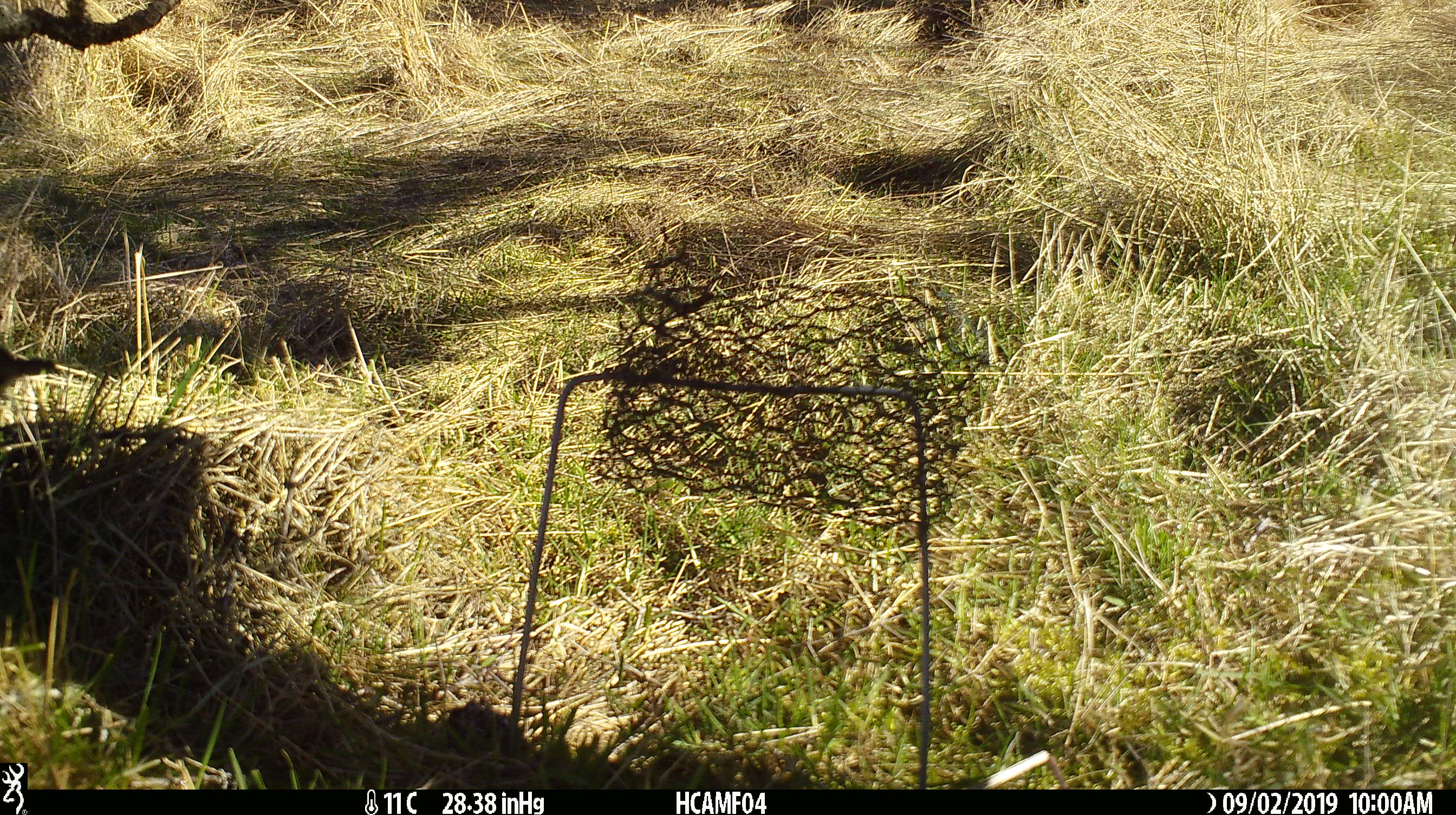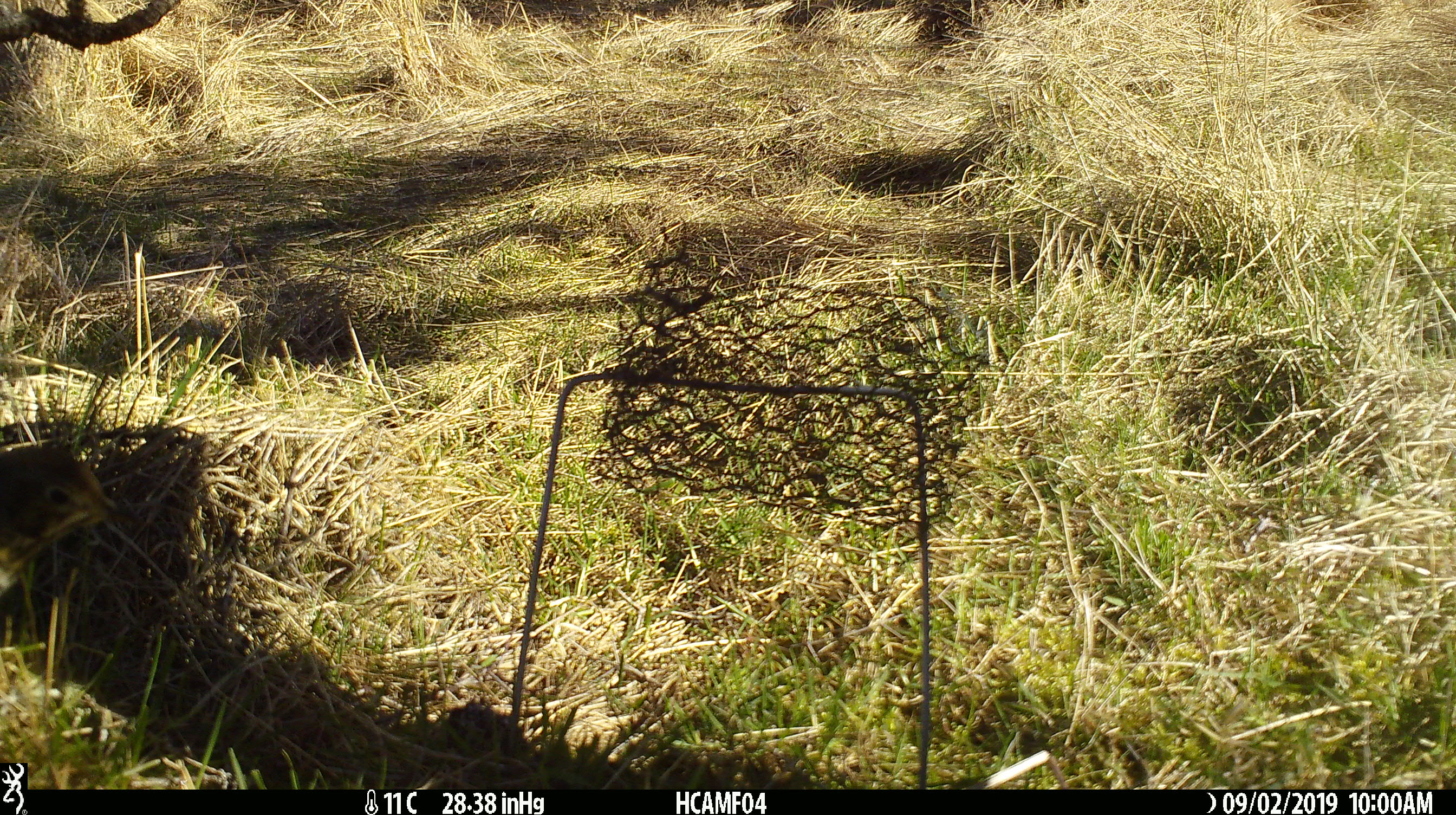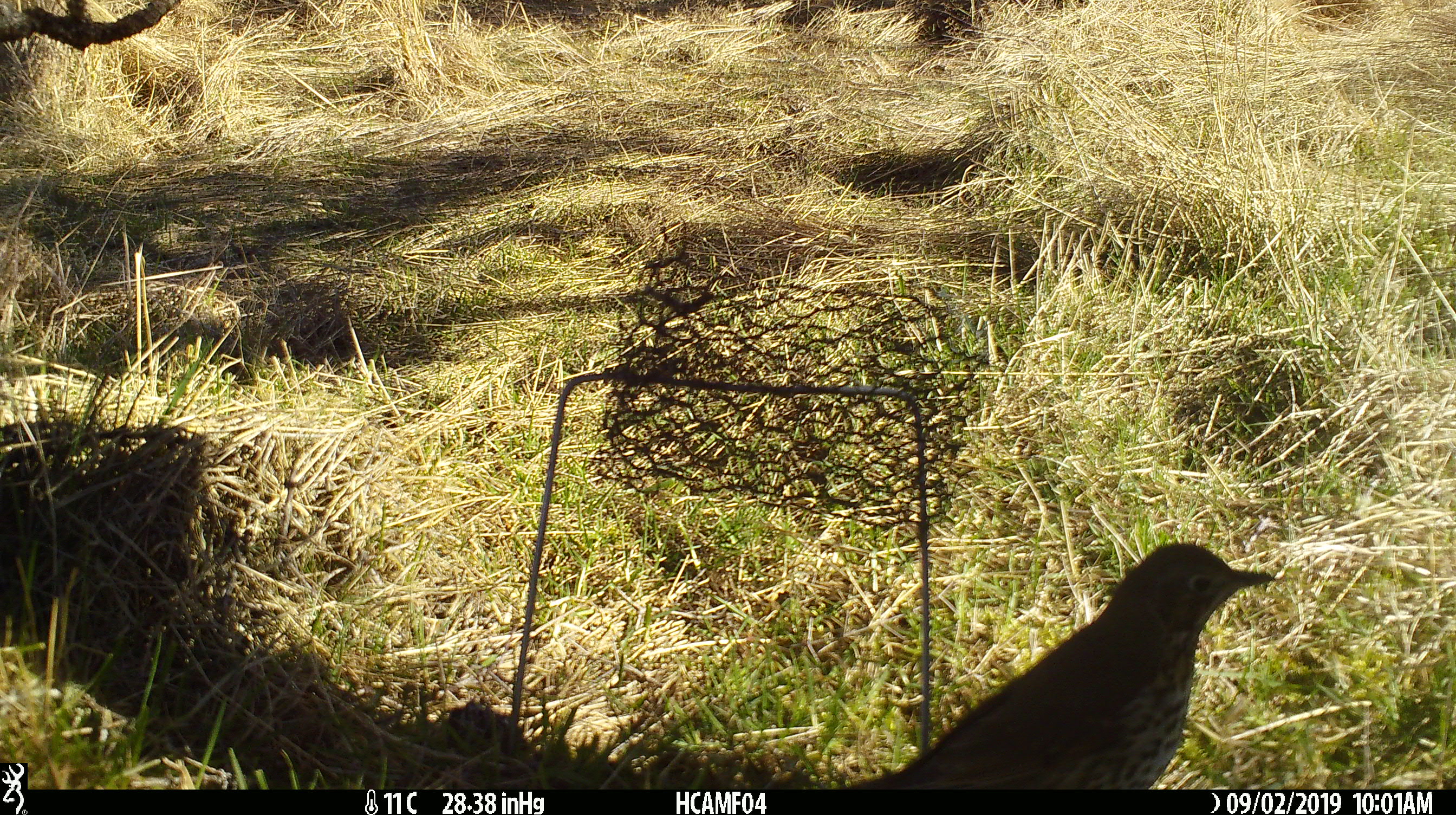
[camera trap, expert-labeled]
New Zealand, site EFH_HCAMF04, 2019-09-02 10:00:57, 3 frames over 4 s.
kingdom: Animalia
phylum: Chordata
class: Aves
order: Passeriformes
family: Turdidae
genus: Turdus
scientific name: Turdus philomelos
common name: song thrush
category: thrush